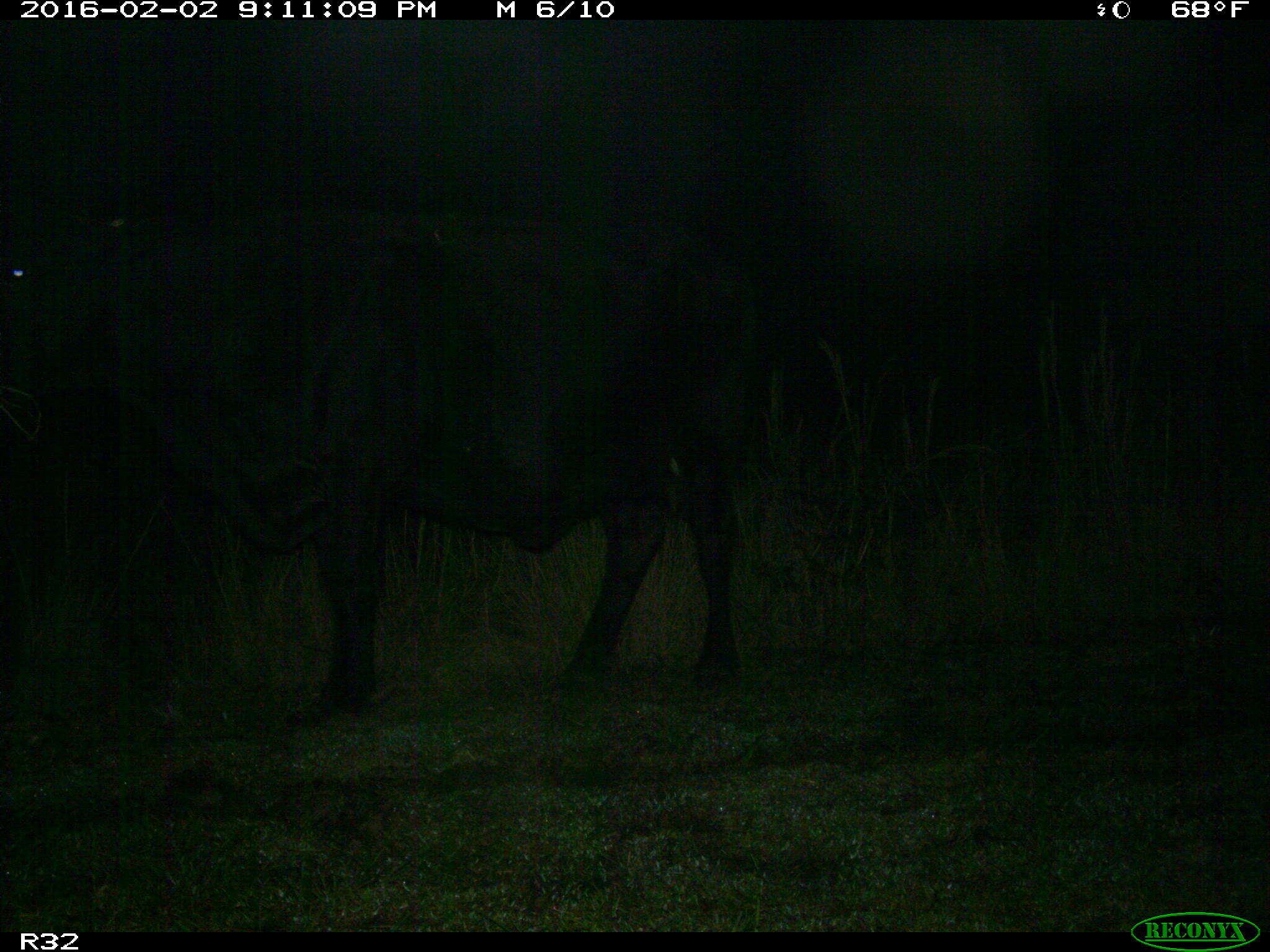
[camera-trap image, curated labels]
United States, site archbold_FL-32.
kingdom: Animalia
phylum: Chordata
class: Mammalia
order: Artiodactyla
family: Bovidae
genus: Bos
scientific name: Bos taurus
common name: domestic cow